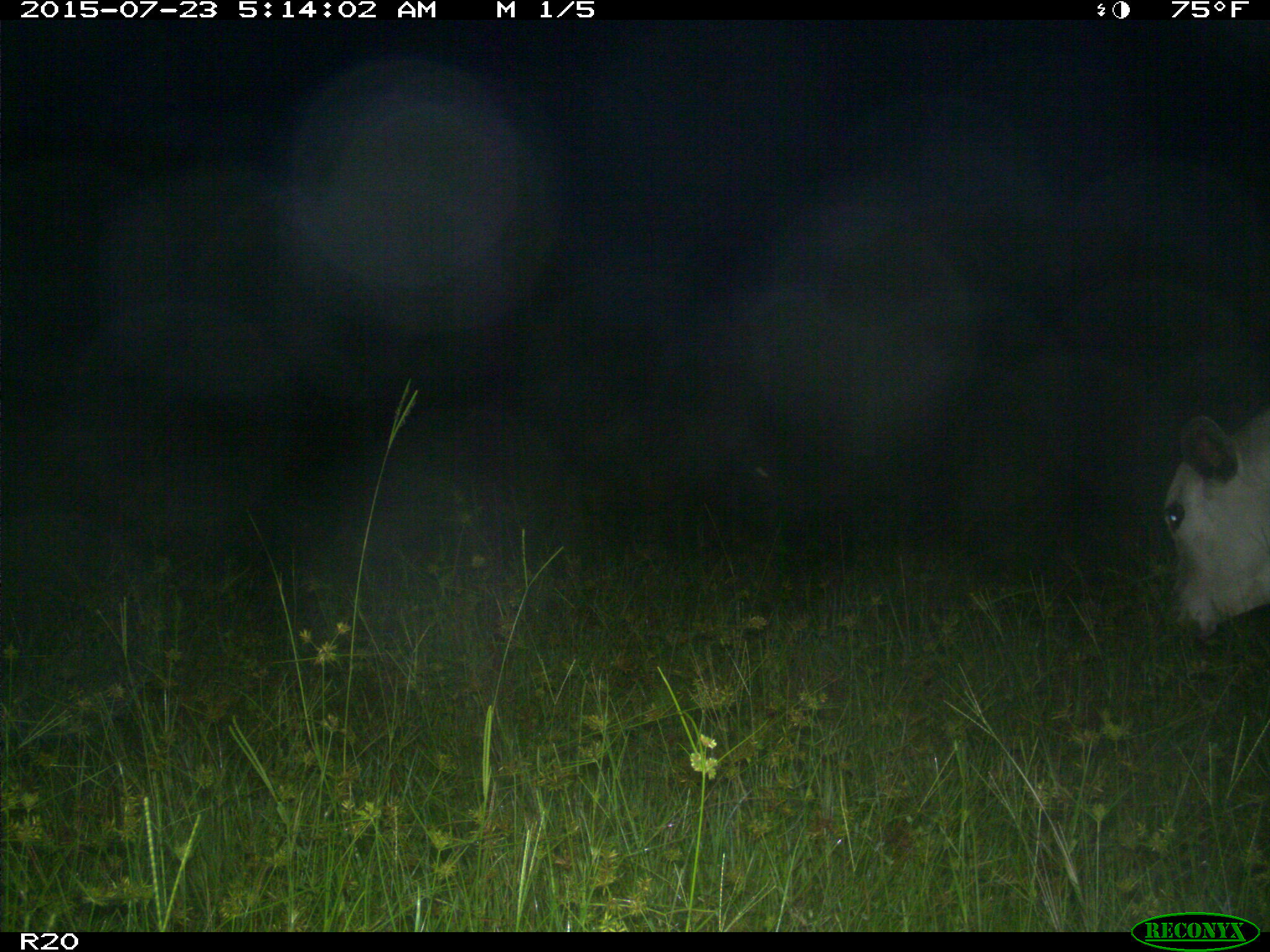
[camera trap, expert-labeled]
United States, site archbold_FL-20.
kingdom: Animalia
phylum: Chordata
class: Mammalia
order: Artiodactyla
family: Bovidae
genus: Bos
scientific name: Bos taurus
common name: domestic cow